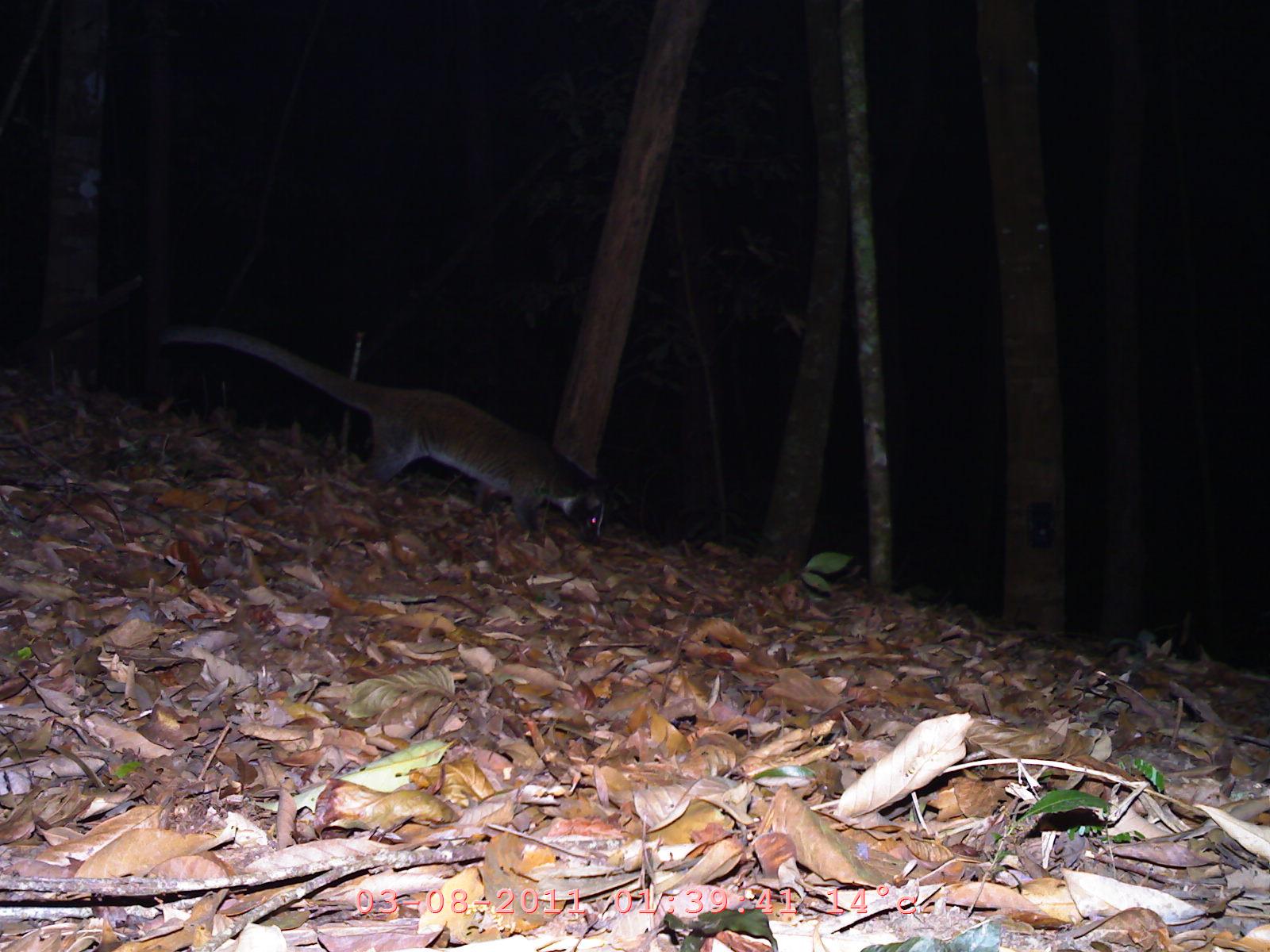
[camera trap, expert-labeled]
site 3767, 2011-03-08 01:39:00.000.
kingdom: Animalia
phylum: Chordata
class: Mammalia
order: Carnivora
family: Viverridae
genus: Paradoxurus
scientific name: Paradoxurus hermaphroditus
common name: asian palm civet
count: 1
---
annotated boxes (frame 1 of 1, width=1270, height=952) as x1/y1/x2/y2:
paradoxurus hermaphroditus: 150/323/609/538